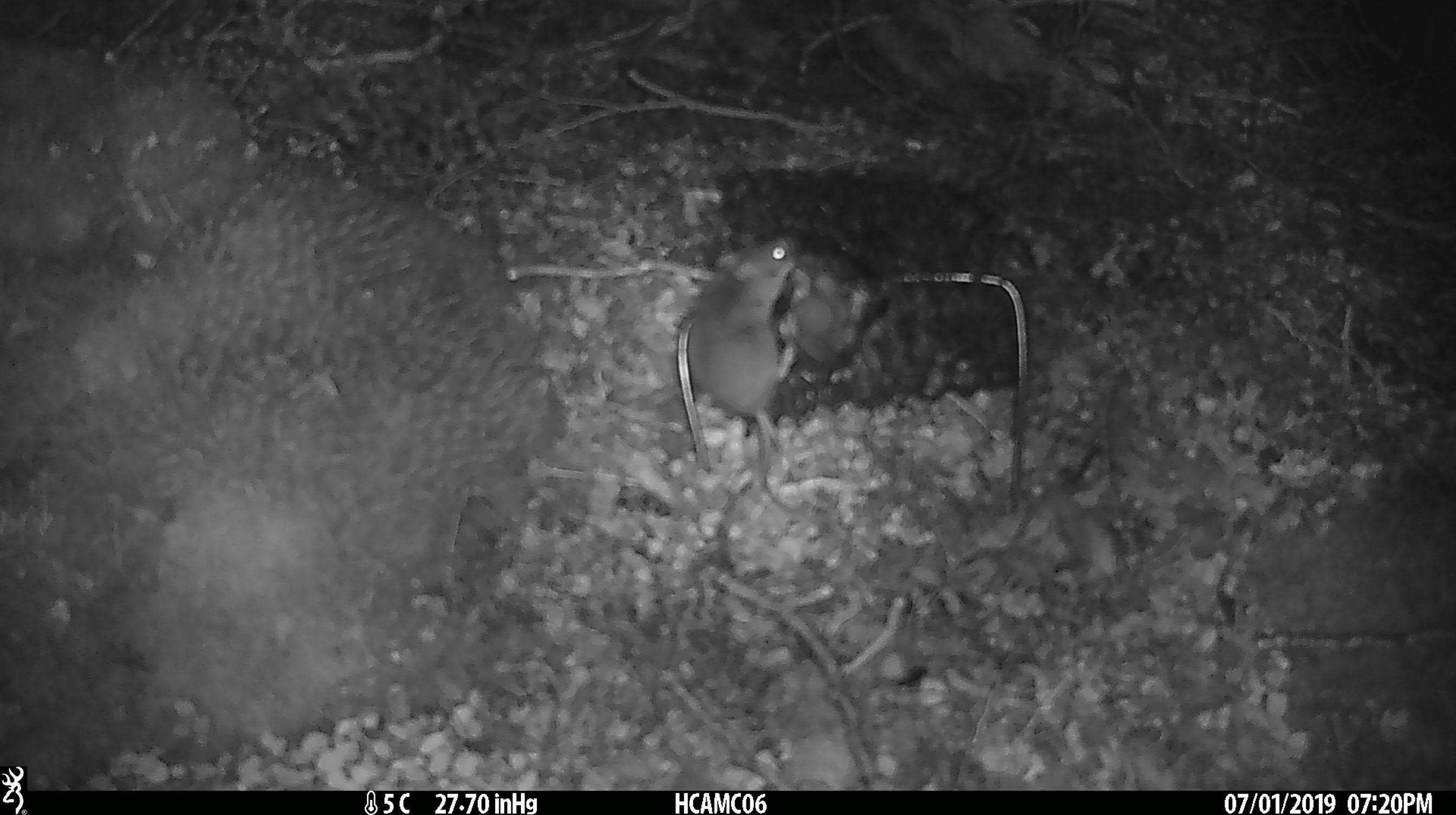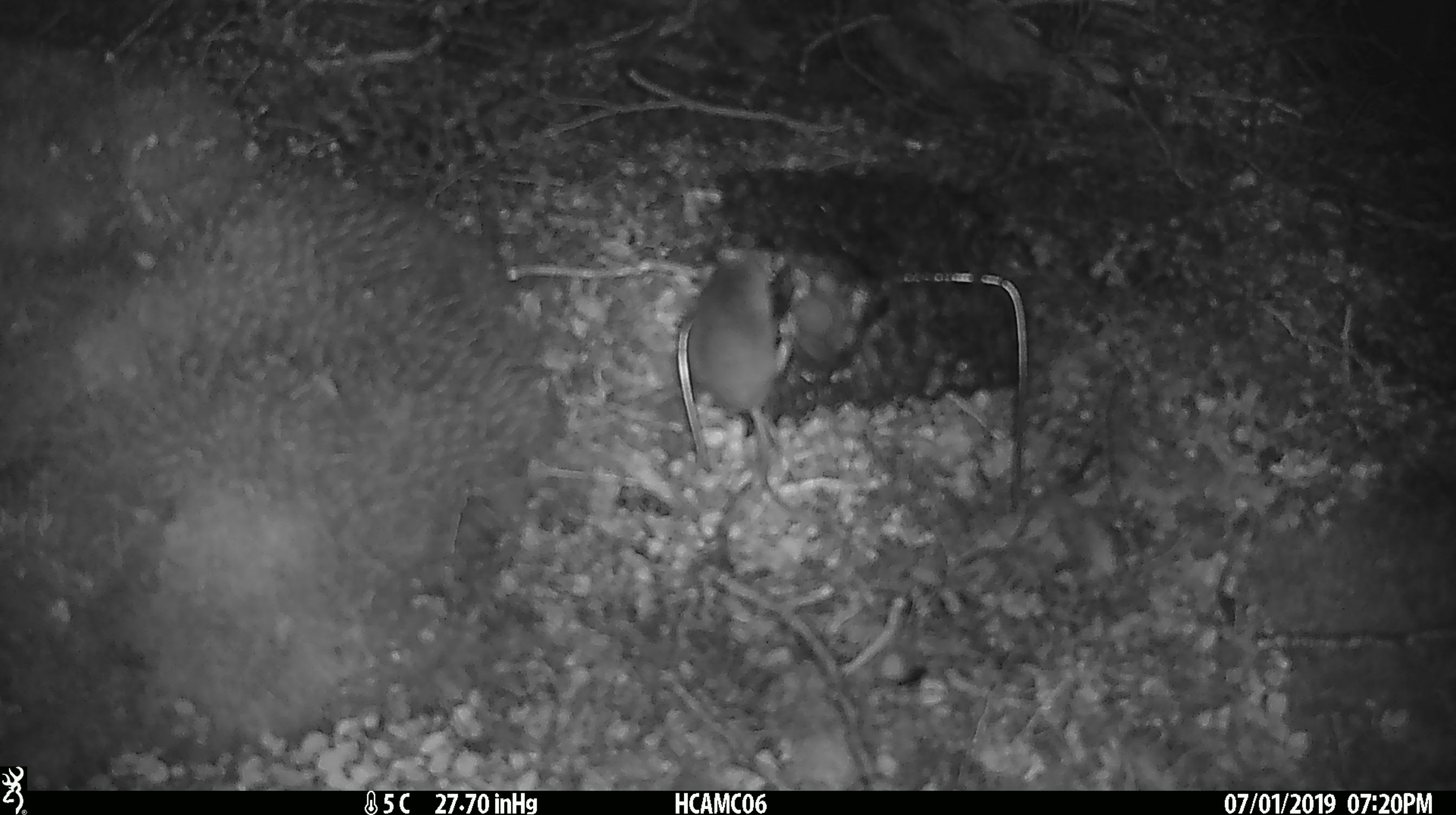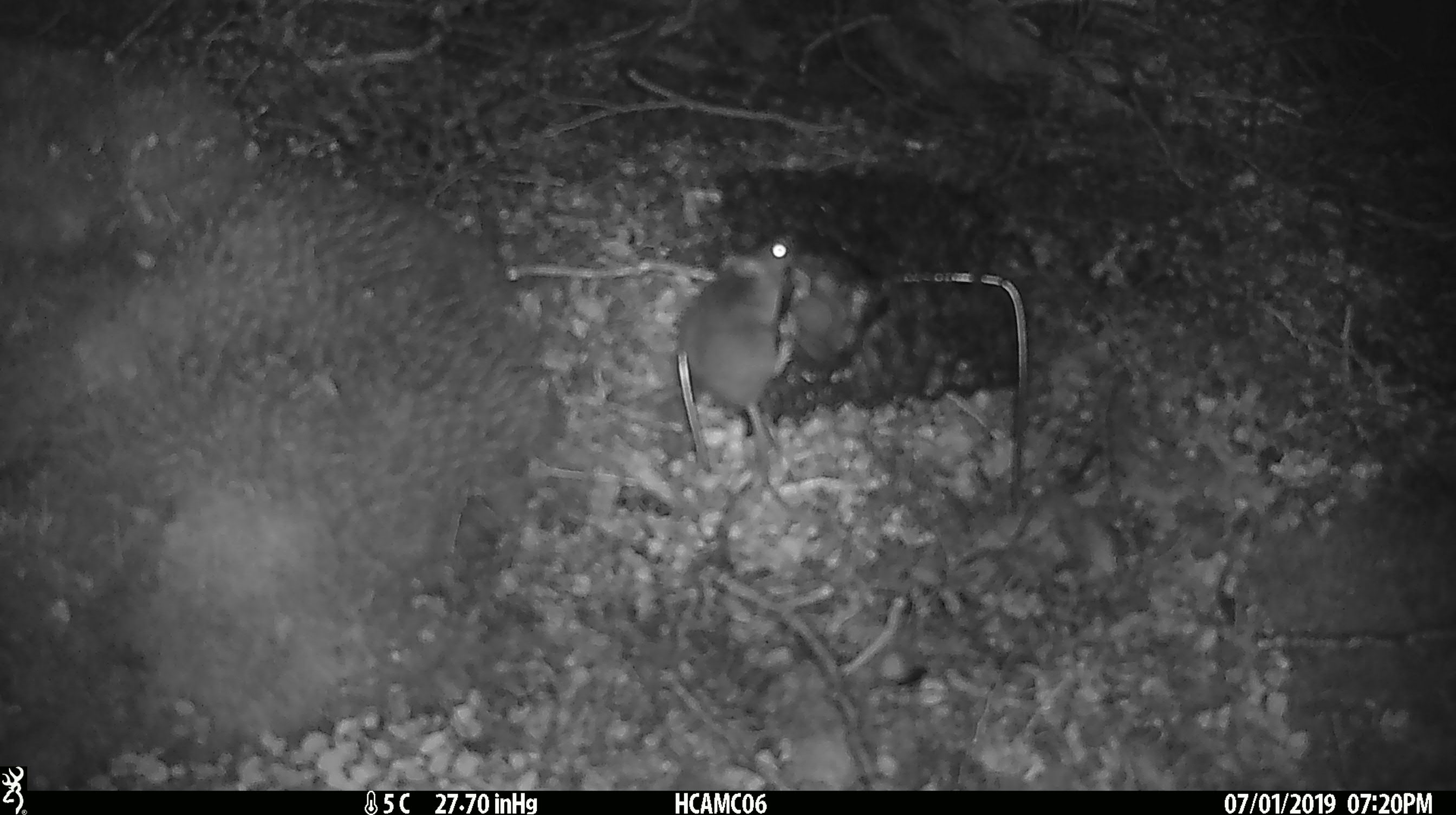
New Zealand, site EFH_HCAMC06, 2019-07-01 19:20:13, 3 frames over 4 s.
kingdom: Animalia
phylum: Chordata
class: Mammalia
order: Rodentia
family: Muridae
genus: Mus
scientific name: Mus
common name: mouse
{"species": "mouse (Mus)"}